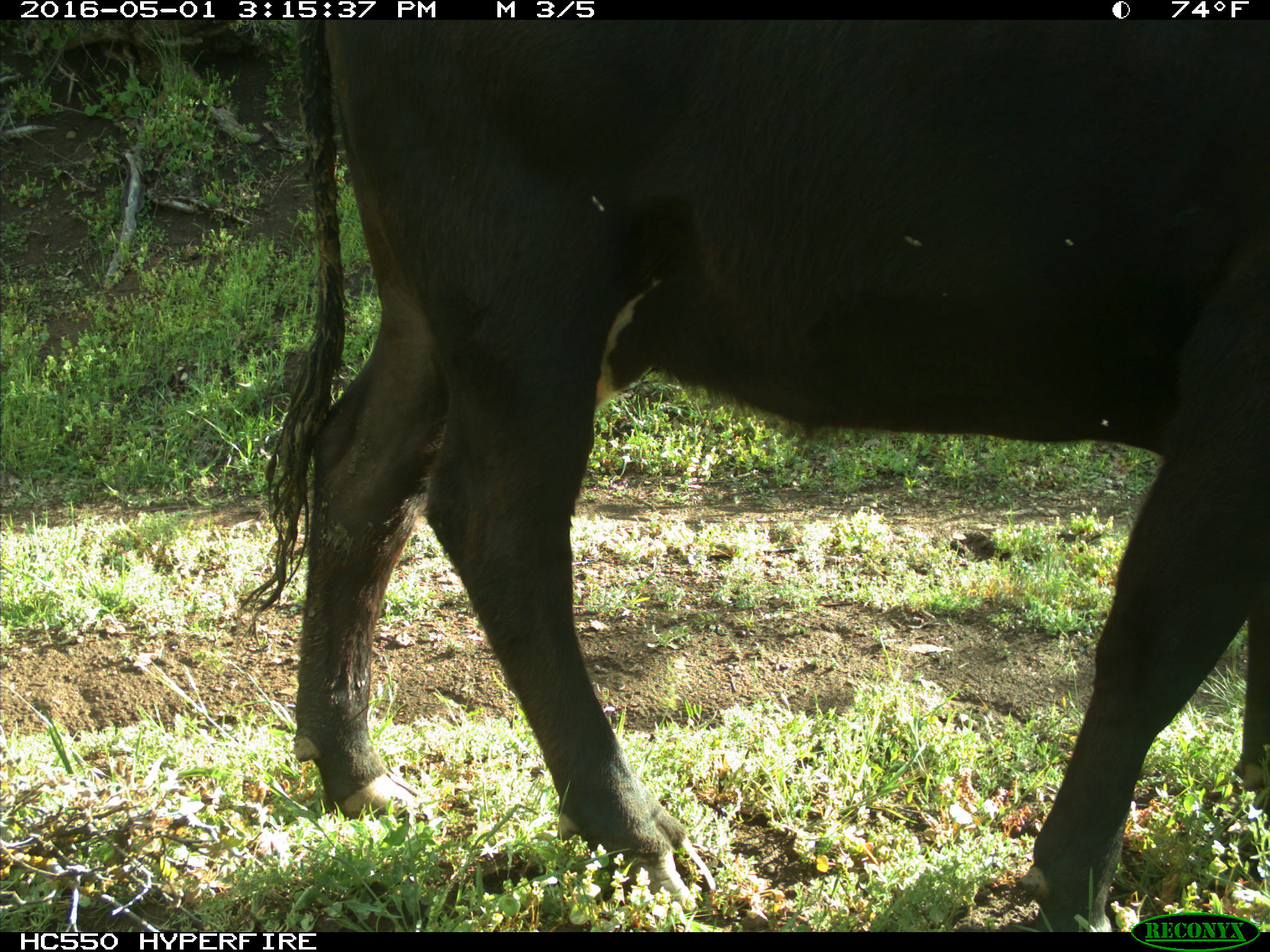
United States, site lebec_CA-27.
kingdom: Animalia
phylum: Chordata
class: Mammalia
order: Artiodactyla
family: Bovidae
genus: Bos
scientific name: Bos taurus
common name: domestic cow